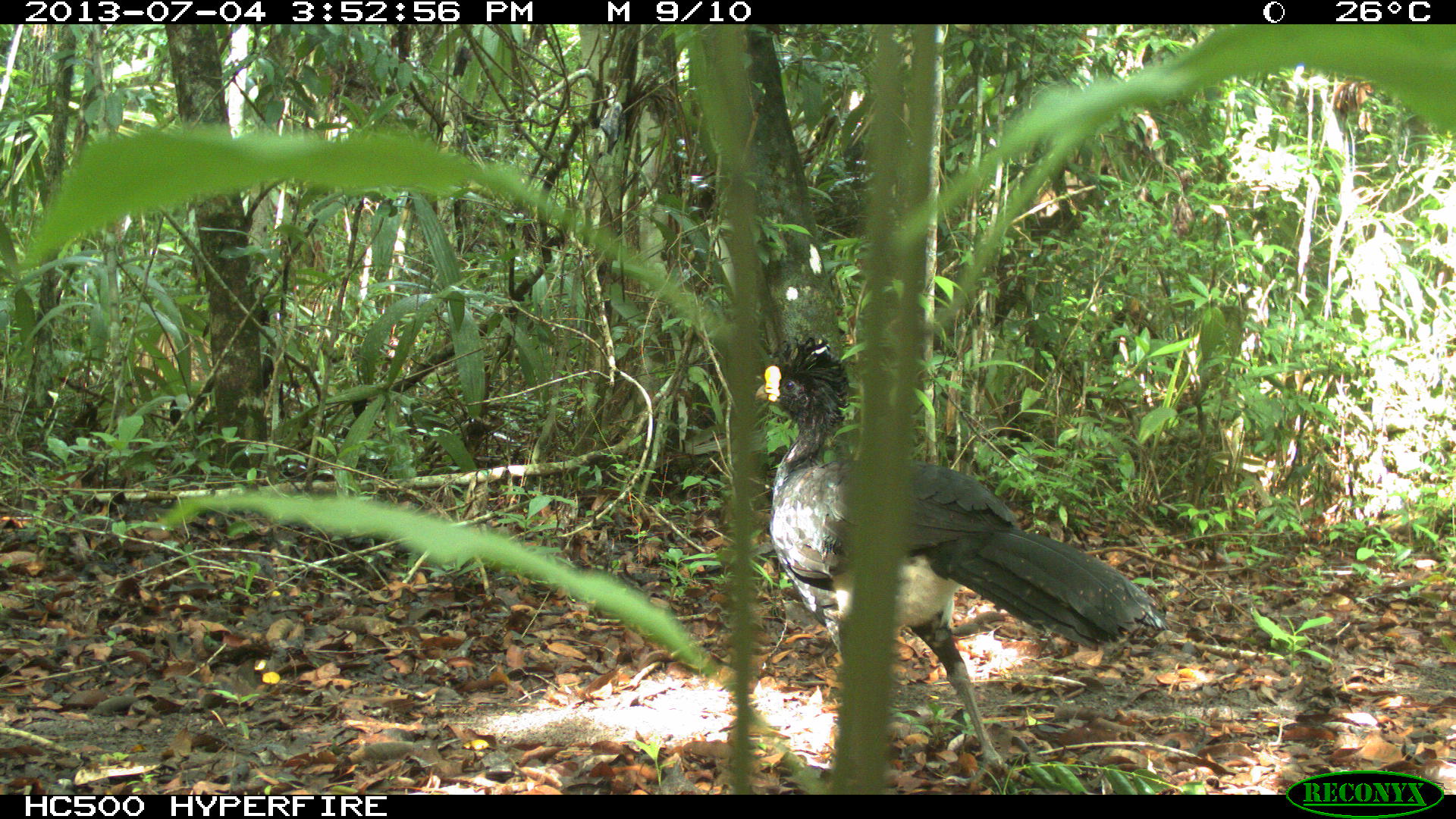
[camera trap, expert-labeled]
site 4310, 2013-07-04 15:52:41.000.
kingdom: Animalia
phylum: Chordata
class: Aves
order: Galliformes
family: Cracidae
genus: Crax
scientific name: Crax rubra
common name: great curassow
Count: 1.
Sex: male.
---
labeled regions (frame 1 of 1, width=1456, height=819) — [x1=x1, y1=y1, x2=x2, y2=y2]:
crax rubra: [x1=754, y1=334, x2=1174, y2=770]